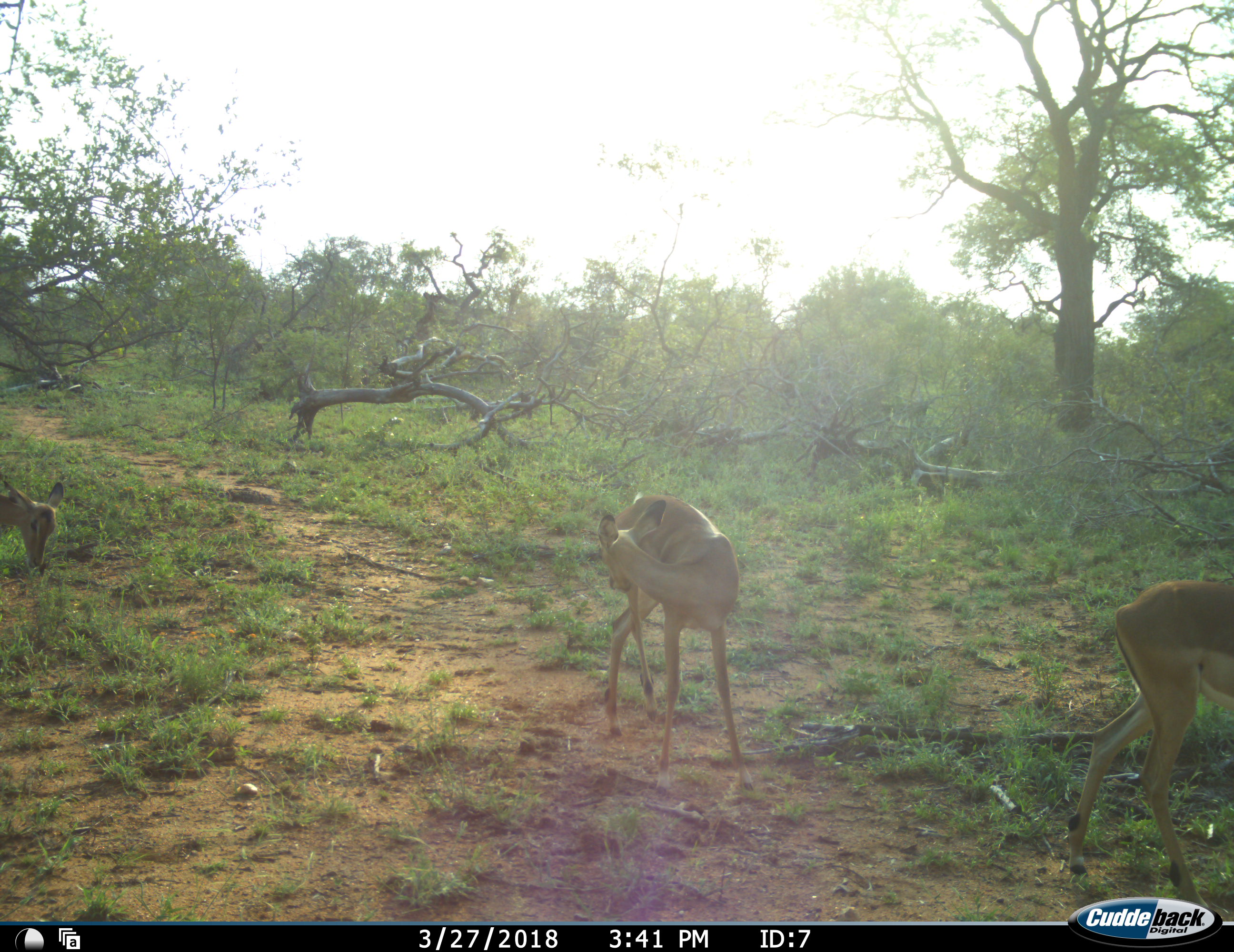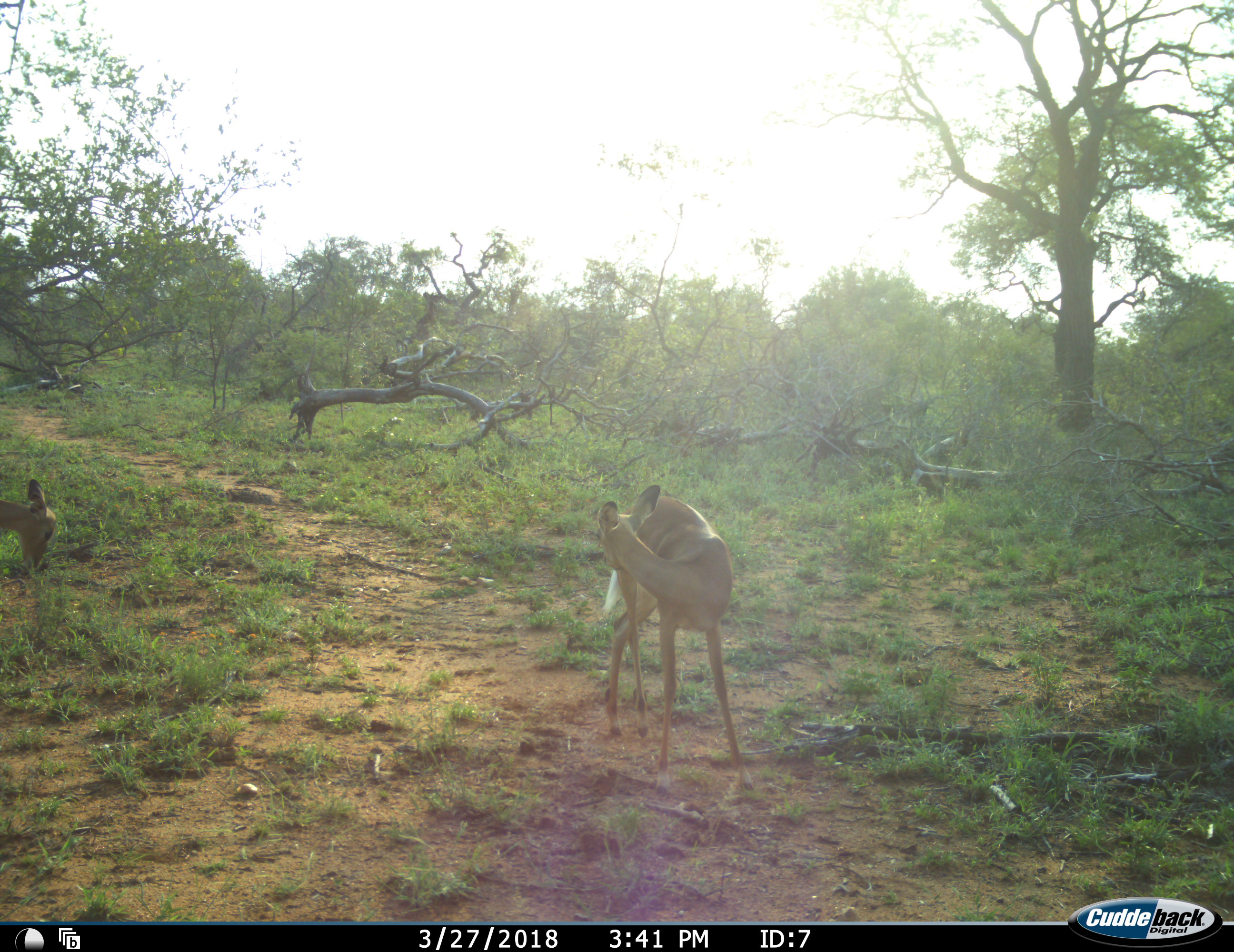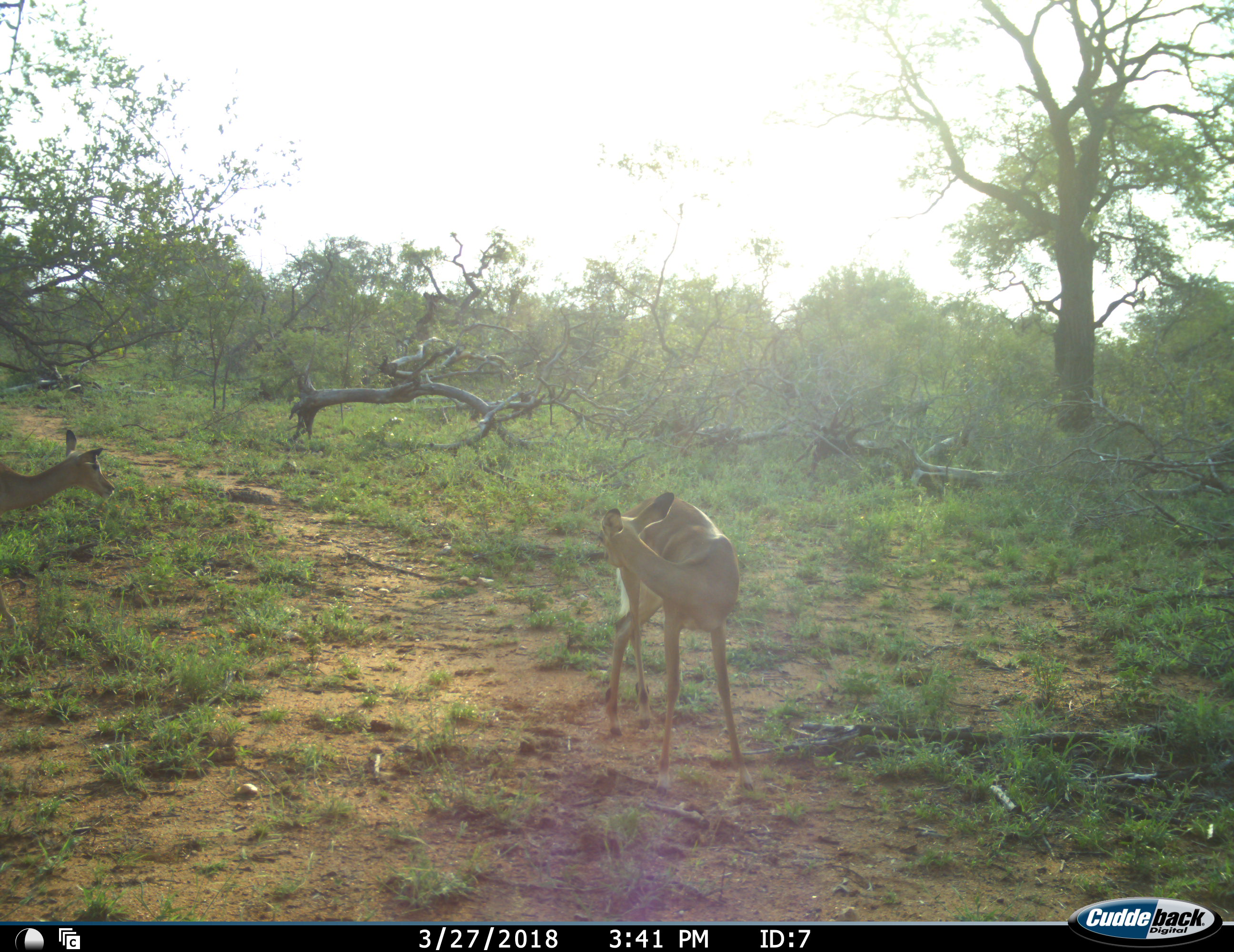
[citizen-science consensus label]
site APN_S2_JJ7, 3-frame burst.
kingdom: Animalia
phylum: Chordata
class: Mammalia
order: Artiodactyla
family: Bovidae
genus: Aepyceros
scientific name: Aepyceros melampus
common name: impala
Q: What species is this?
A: Impala (Aepyceros melampus).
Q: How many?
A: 3.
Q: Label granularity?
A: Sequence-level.